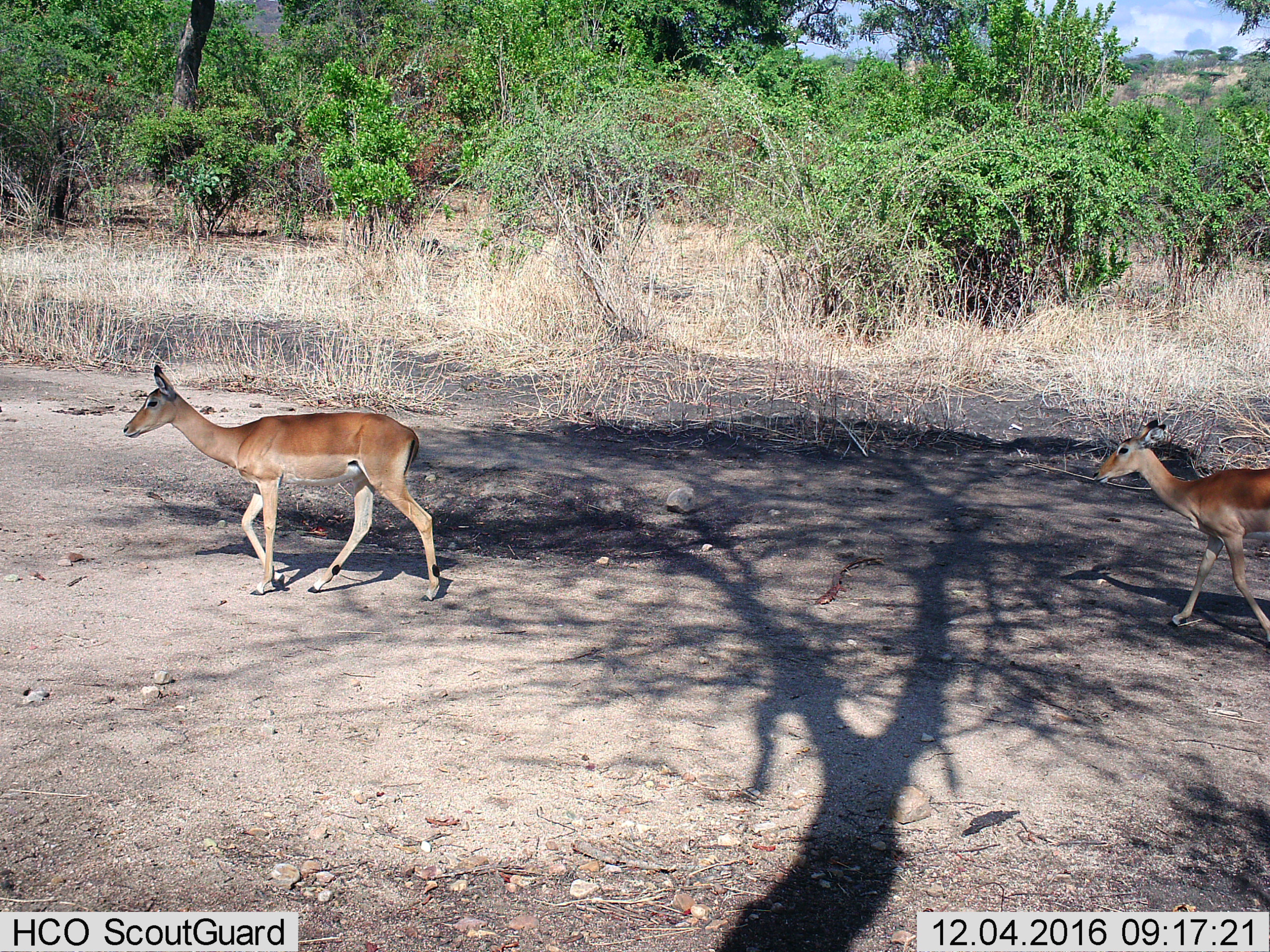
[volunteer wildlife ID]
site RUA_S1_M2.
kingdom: Animalia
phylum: Chordata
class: Mammalia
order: Artiodactyla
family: Bovidae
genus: Aepyceros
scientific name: Aepyceros melampus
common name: impala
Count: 2.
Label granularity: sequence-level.